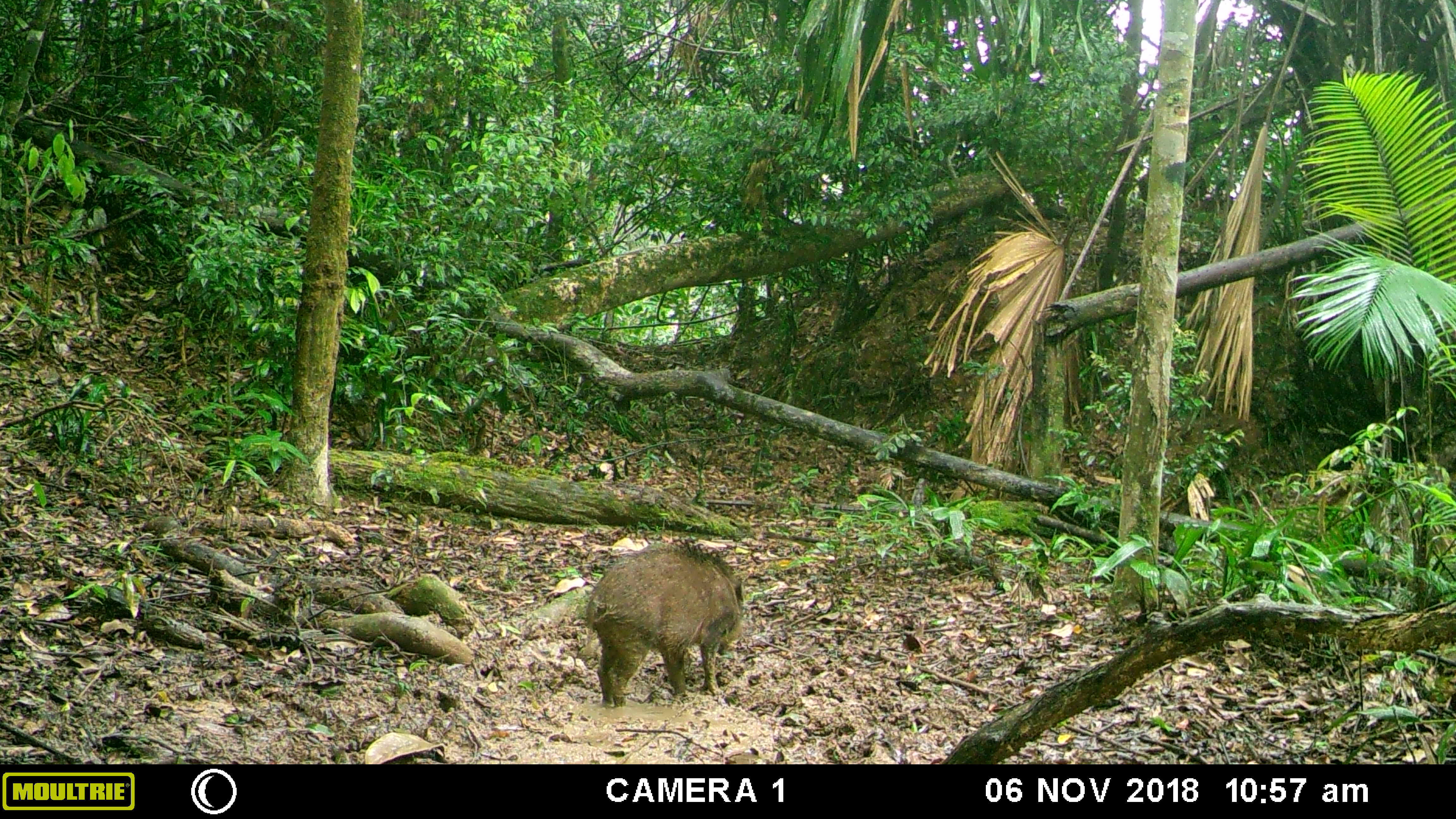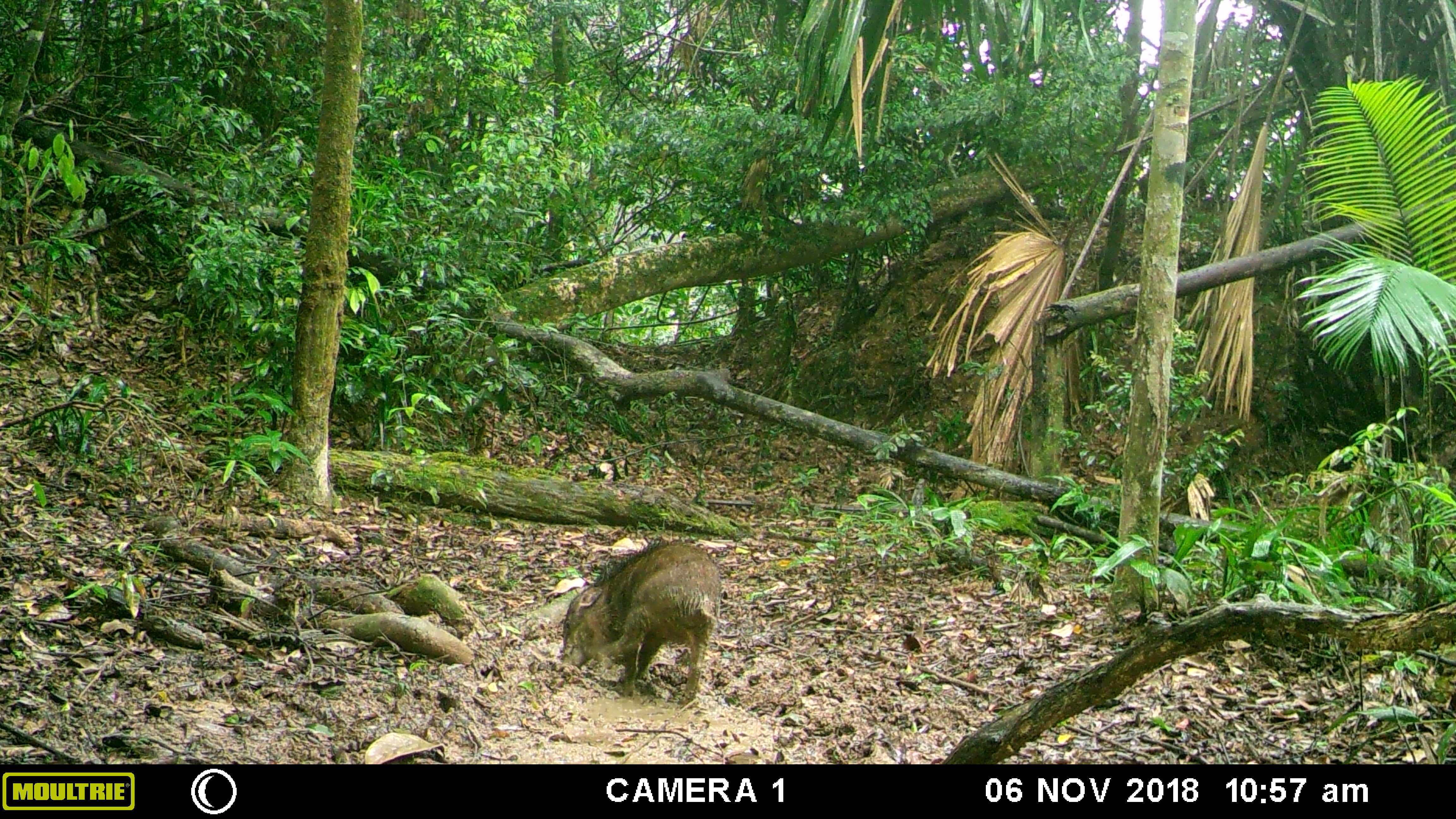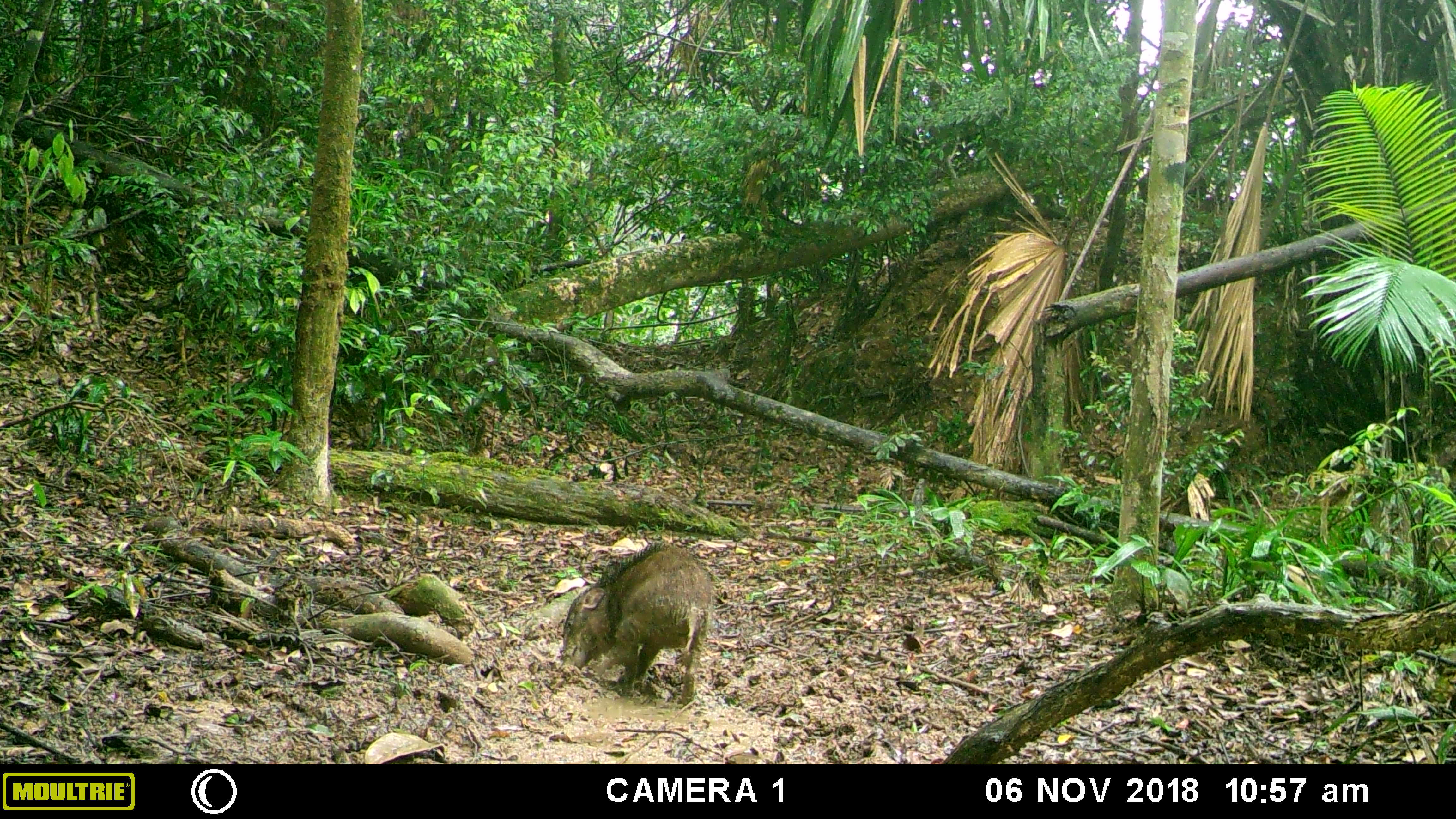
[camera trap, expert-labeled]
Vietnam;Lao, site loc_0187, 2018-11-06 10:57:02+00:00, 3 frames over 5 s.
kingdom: Animalia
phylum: Chordata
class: Mammalia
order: Artiodactyla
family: Suidae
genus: Sus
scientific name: Sus scrofa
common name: eurasian wild pig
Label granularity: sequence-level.